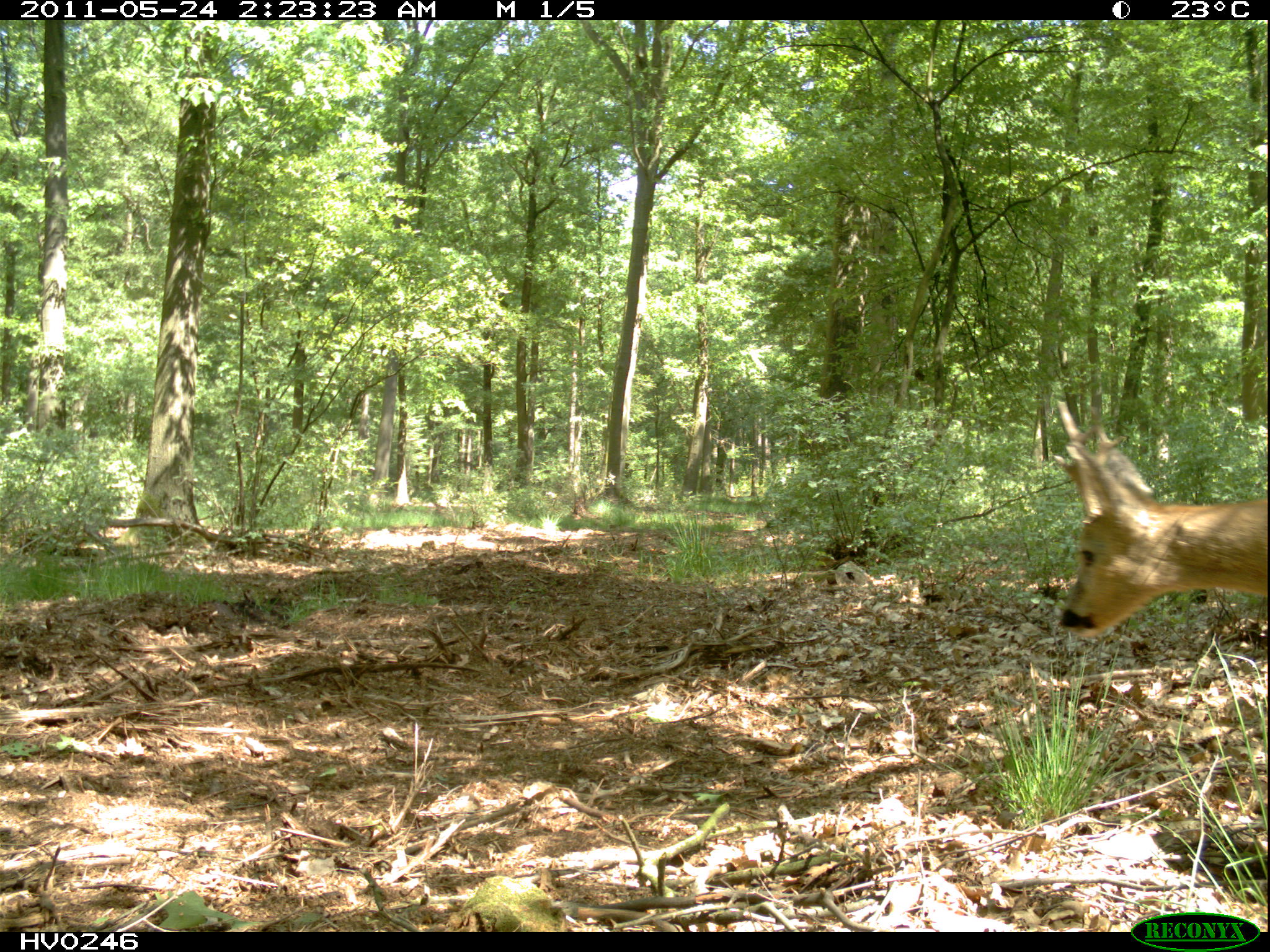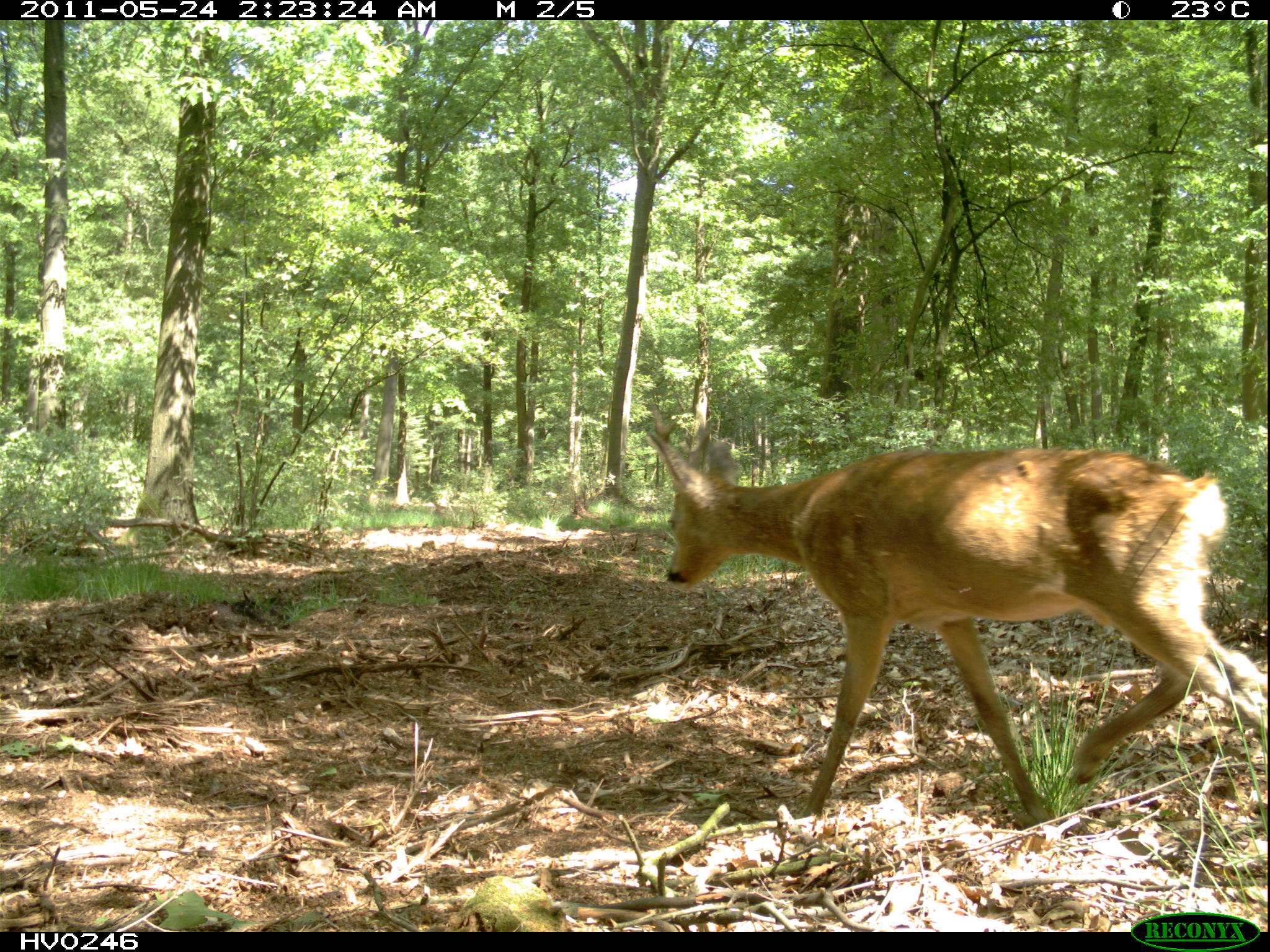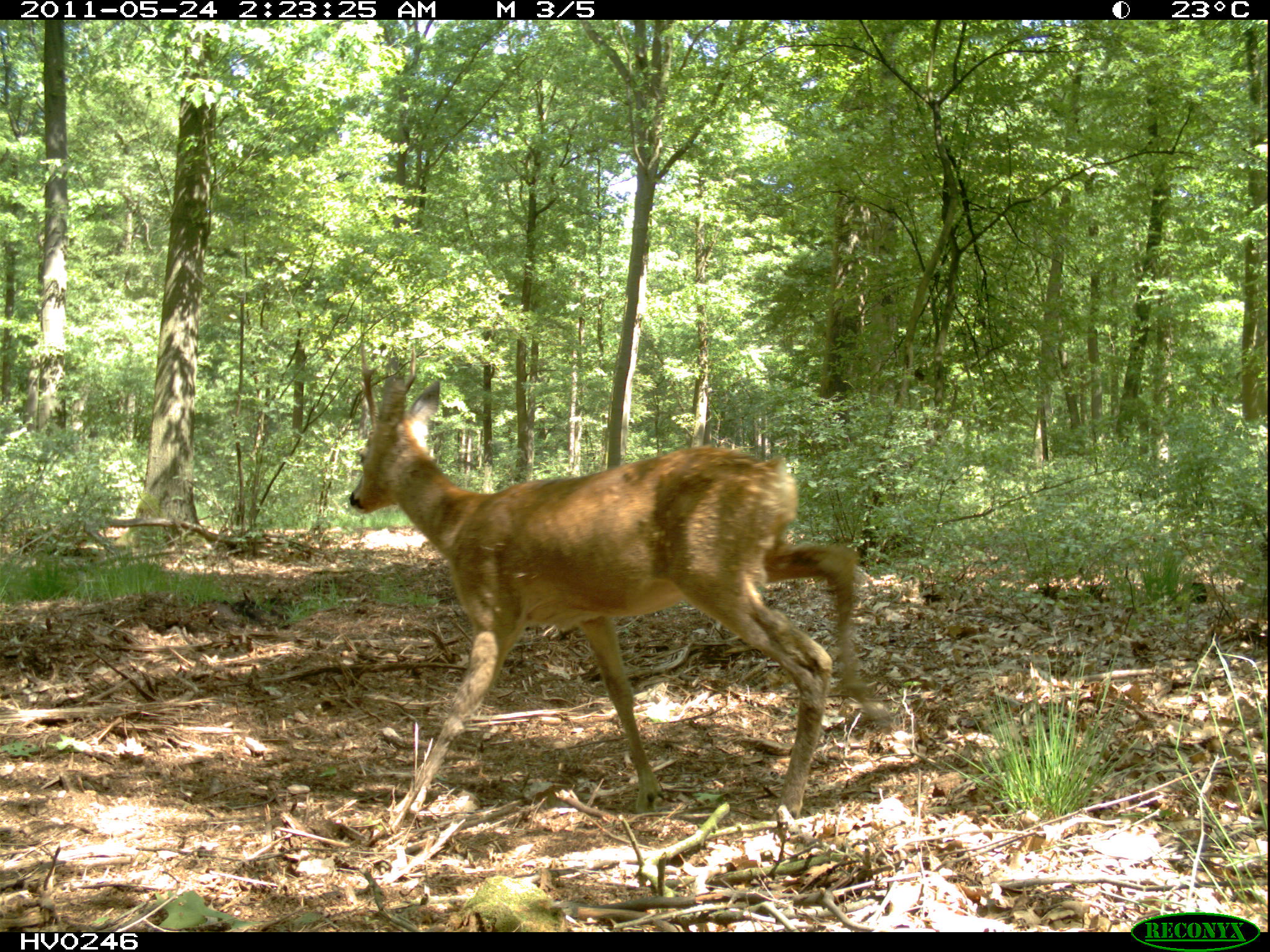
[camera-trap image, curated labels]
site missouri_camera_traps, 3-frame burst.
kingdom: Animalia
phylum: Chordata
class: Mammalia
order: Artiodactyla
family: Cervidae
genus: Capreolus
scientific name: Capreolus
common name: roe deer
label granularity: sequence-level